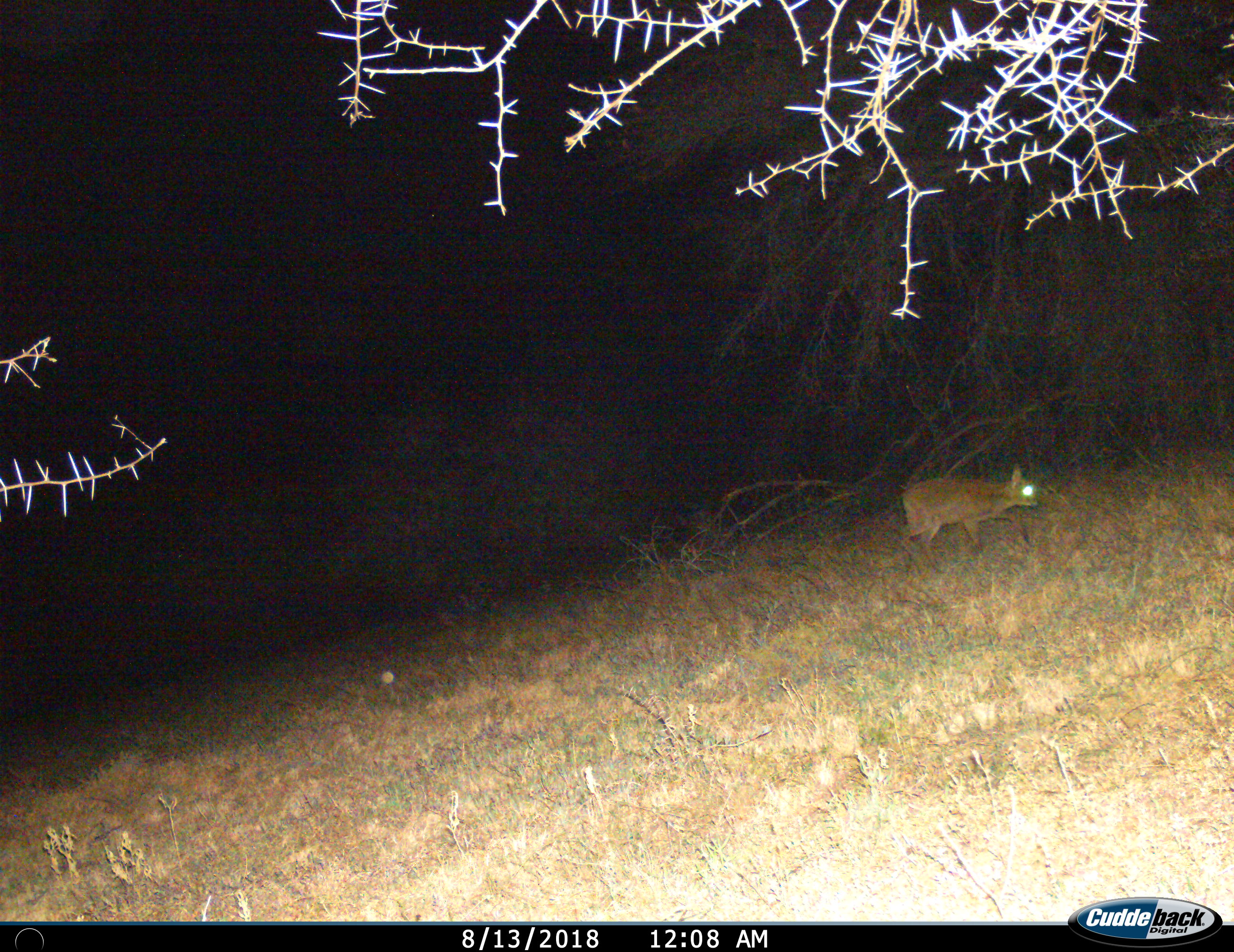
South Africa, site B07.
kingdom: Animalia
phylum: Chordata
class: Mammalia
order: Artiodactyla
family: Bovidae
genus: Sylvicapra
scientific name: Sylvicapra grimmia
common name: common grey duiker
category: duikercommongrey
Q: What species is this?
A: Duikercommongrey (common grey duiker) (Sylvicapra grimmia).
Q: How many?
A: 1.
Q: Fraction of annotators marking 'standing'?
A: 0%.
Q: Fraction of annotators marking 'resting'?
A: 0%.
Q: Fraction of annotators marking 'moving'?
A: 100%.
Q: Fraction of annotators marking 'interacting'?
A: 0%.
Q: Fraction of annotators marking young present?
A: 0%.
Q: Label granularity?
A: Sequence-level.